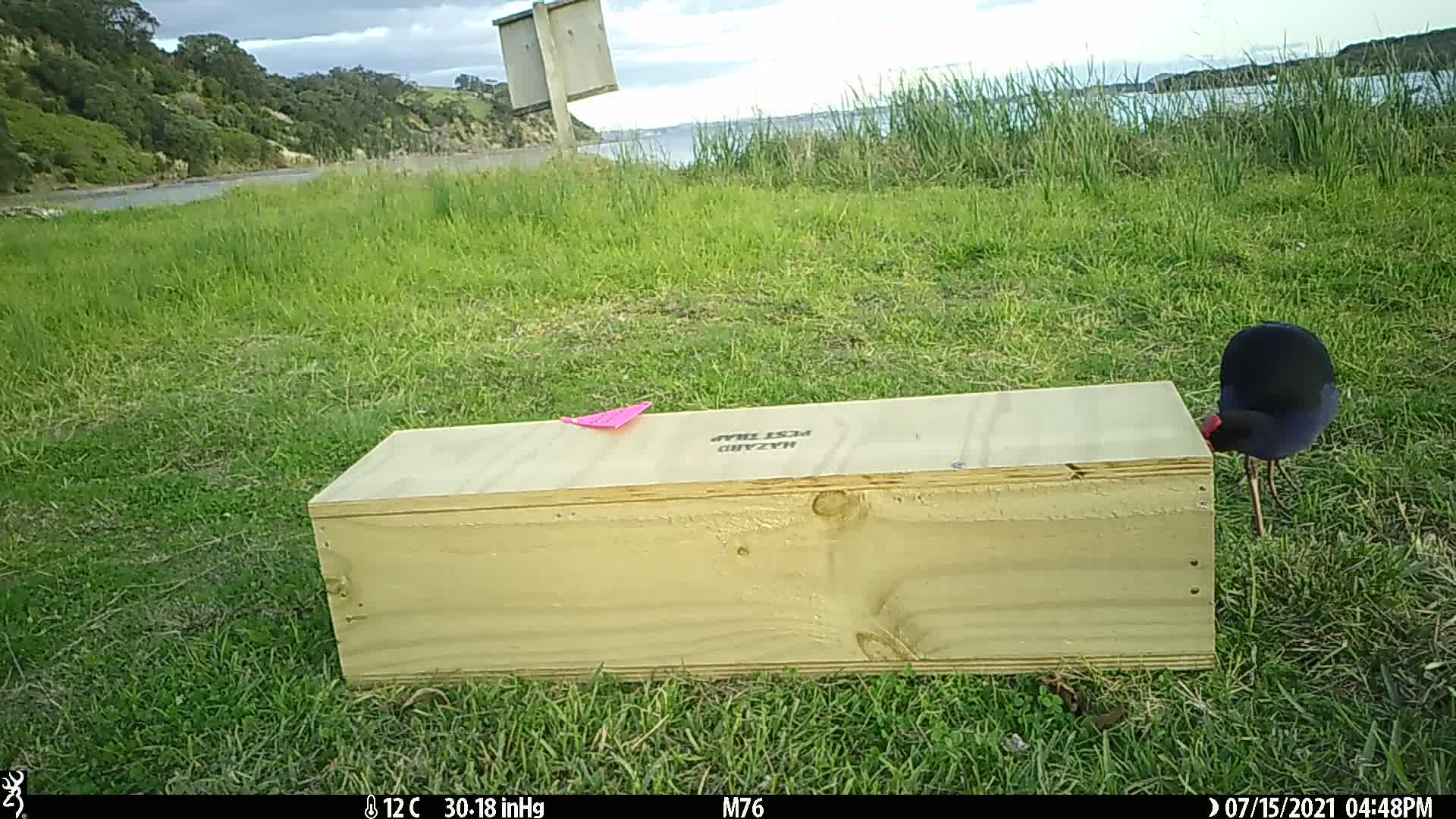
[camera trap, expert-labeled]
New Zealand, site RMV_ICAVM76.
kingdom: Animalia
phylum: Chordata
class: Aves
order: Gruiformes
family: Rallidae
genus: Porphyrio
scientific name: Porphyrio melanotus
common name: australasian swamphen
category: pukeko